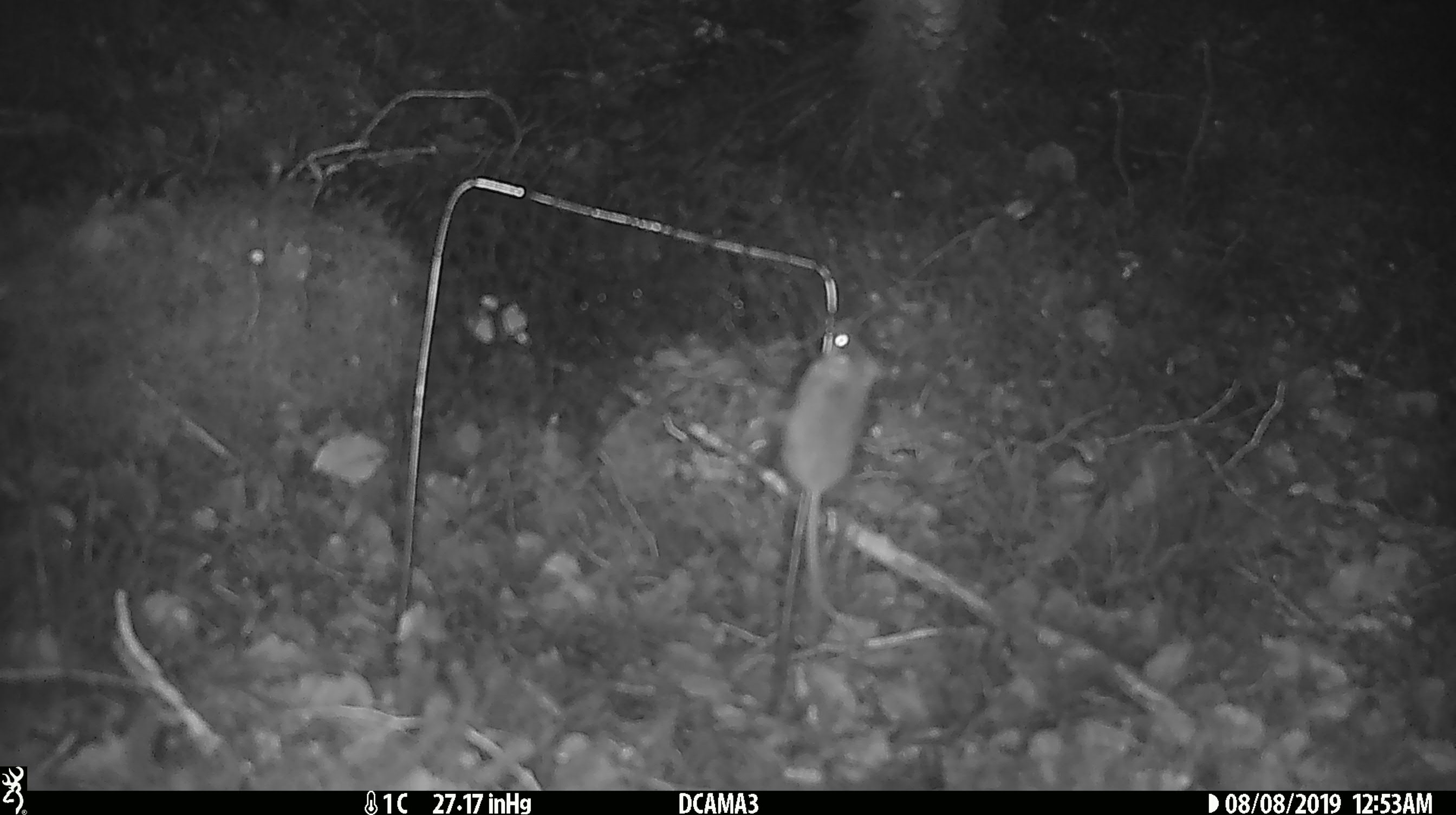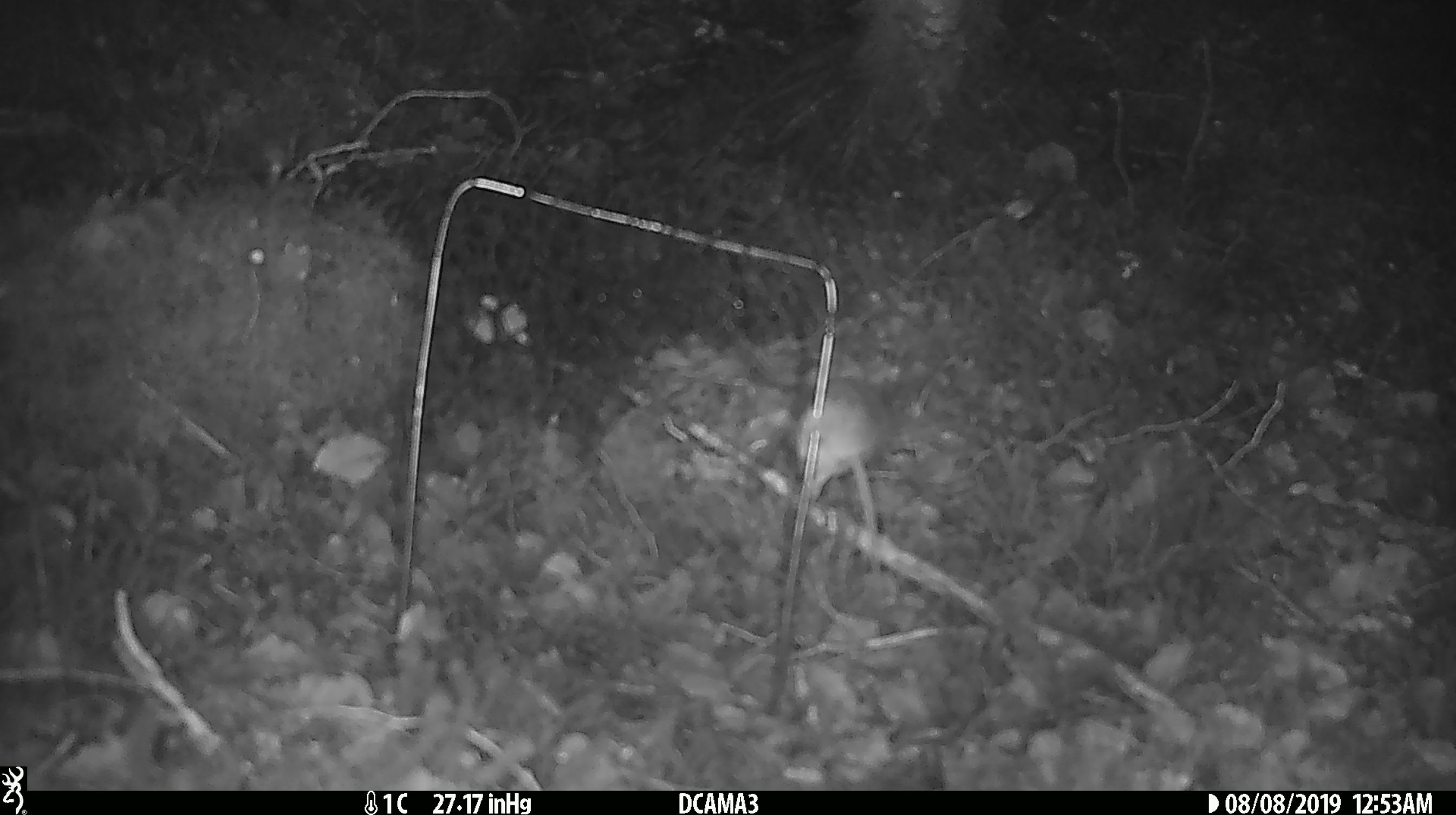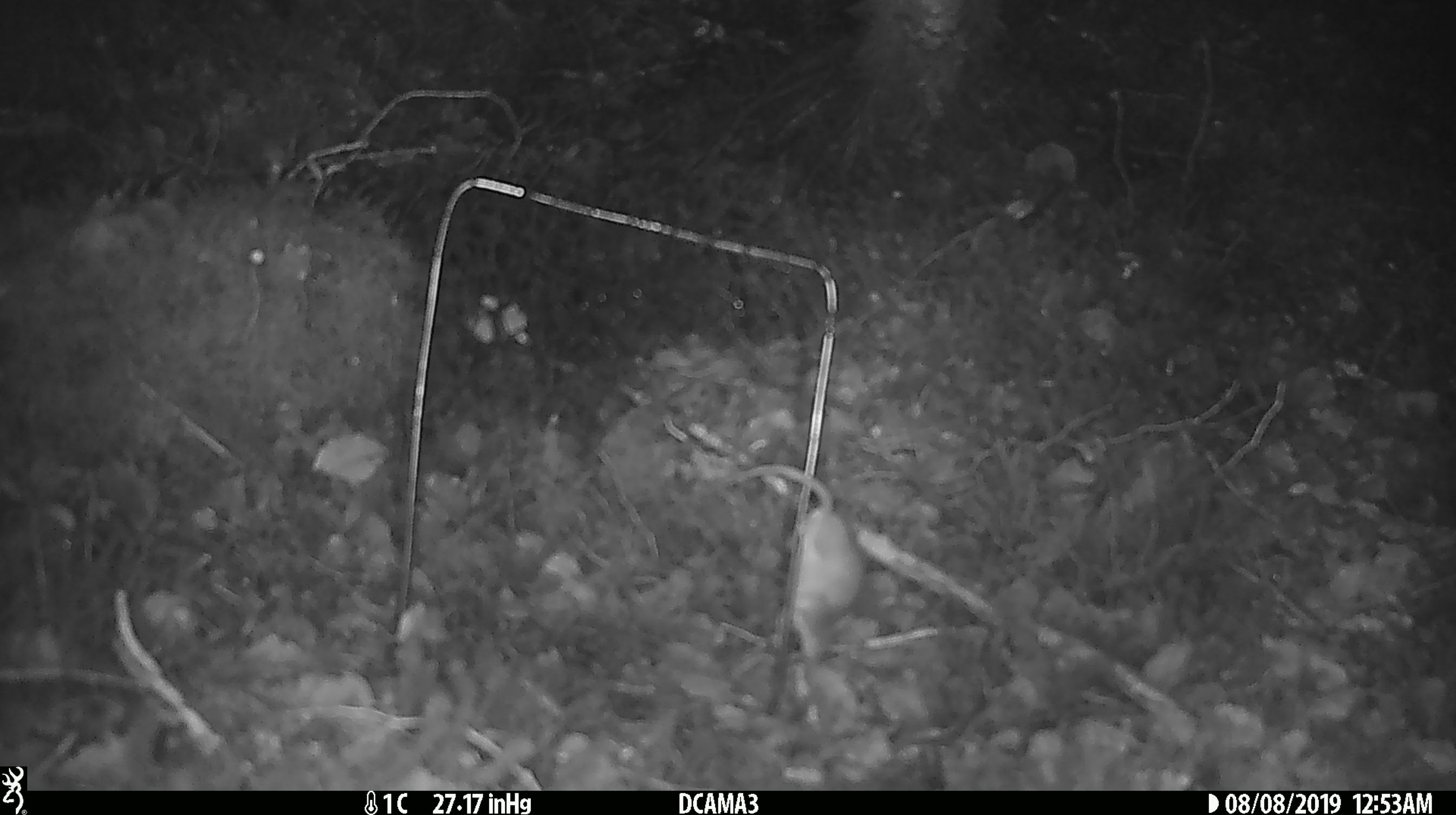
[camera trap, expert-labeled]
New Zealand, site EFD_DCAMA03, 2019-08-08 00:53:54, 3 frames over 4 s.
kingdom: Animalia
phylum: Chordata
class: Mammalia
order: Rodentia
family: Muridae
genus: Mus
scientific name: Mus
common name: mouse